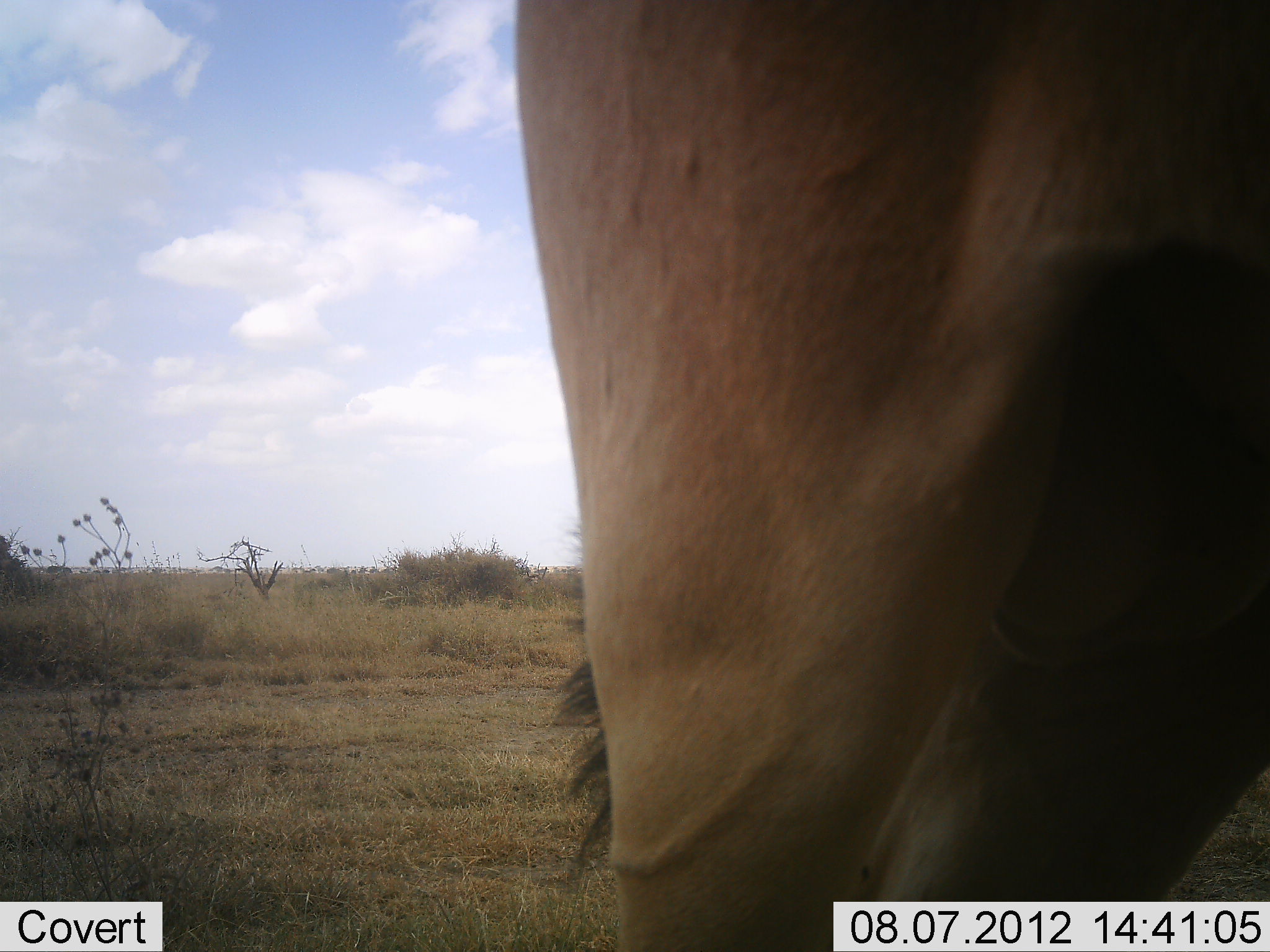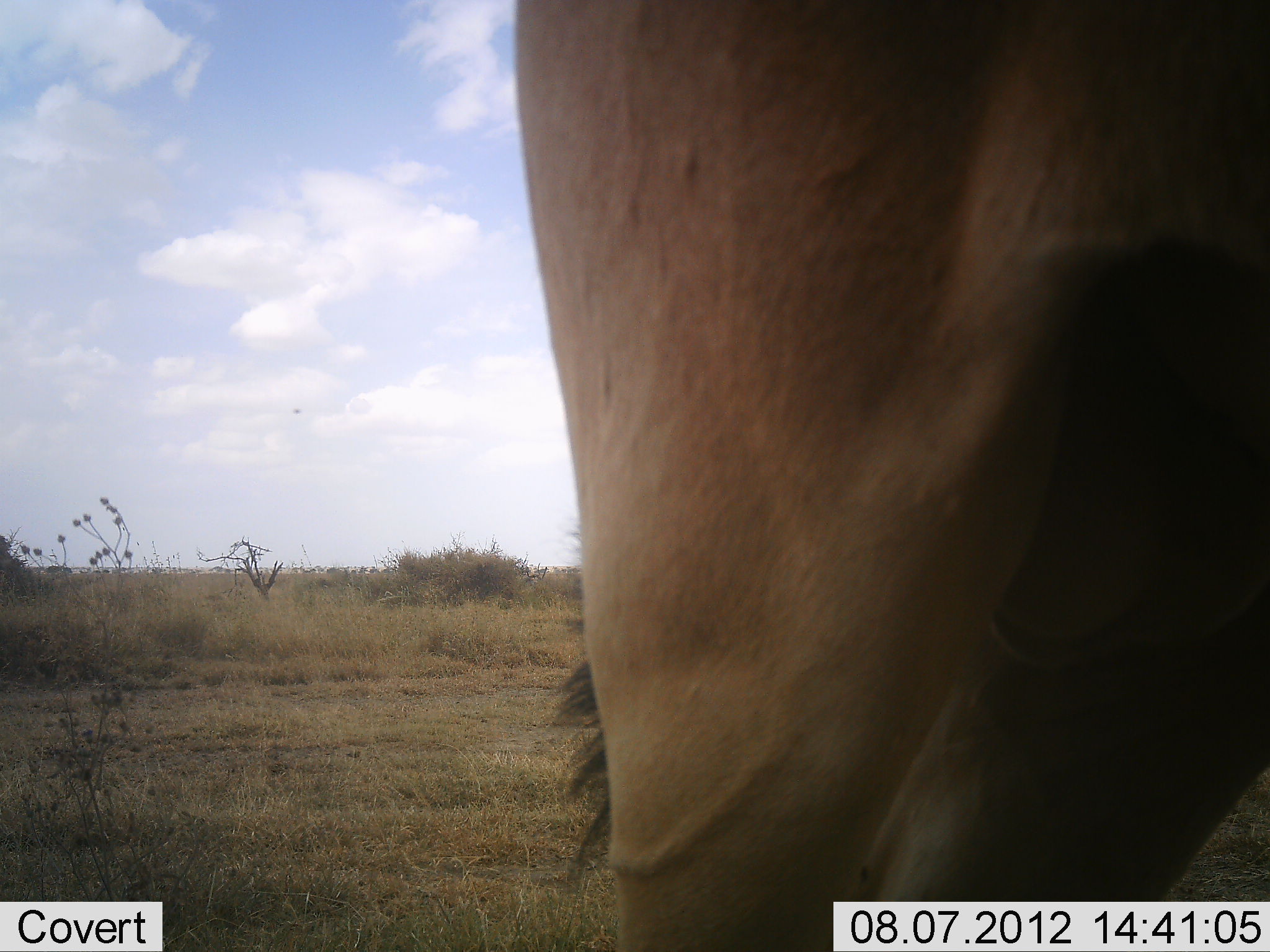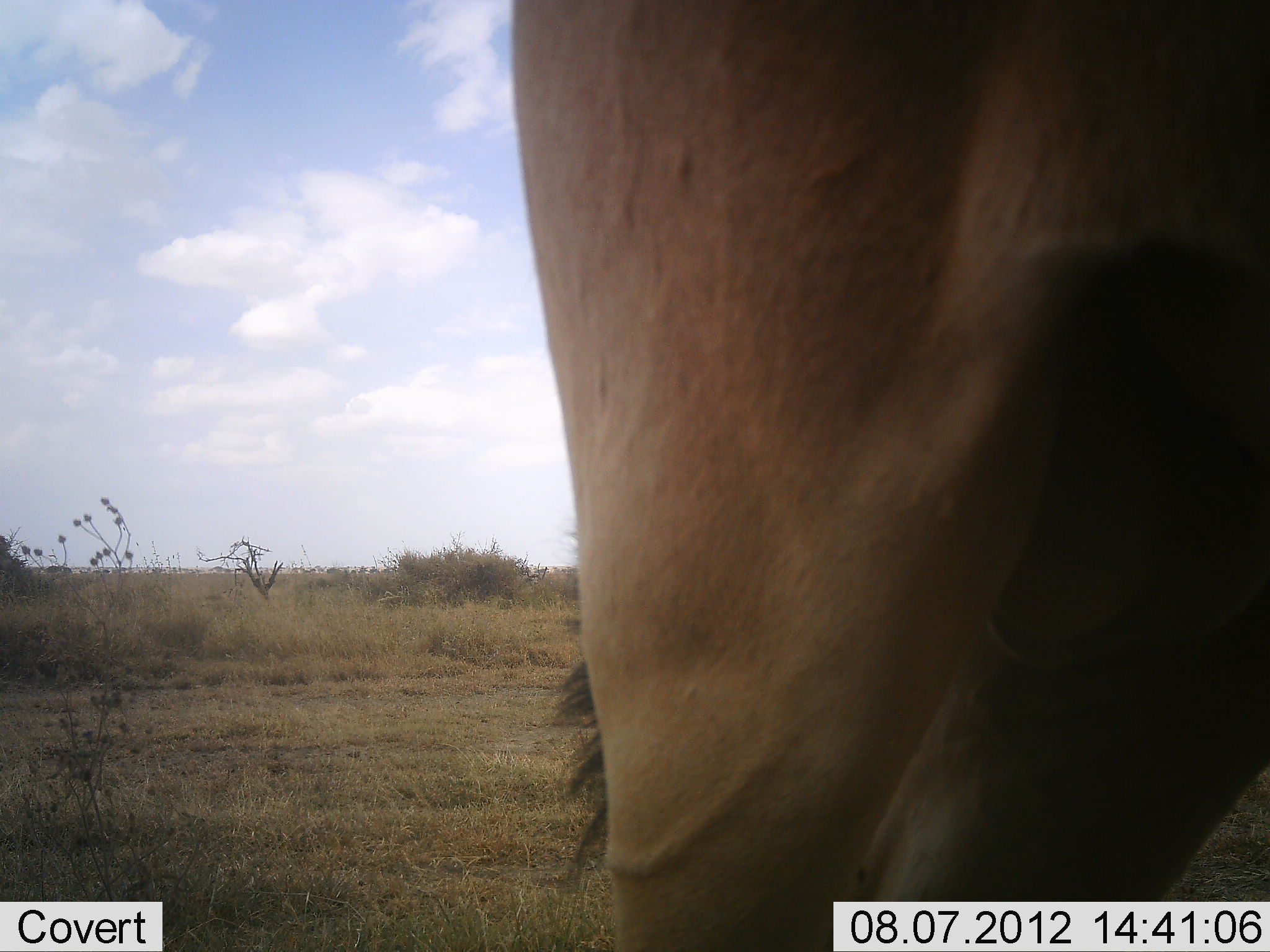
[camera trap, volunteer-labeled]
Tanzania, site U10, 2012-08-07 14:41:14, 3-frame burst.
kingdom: Animalia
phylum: Chordata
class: Mammalia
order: Artiodactyla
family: Bovidae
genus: Alcelaphus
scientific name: Alcelaphus buselaphus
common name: hartebeest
Hartebeest (Alcelaphus buselaphus), count 1. Behavior (volunteer vote fractions): standing 100%, resting 0%, moving 0%, interacting 0%. Young present (vote fraction): 0%. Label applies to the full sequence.